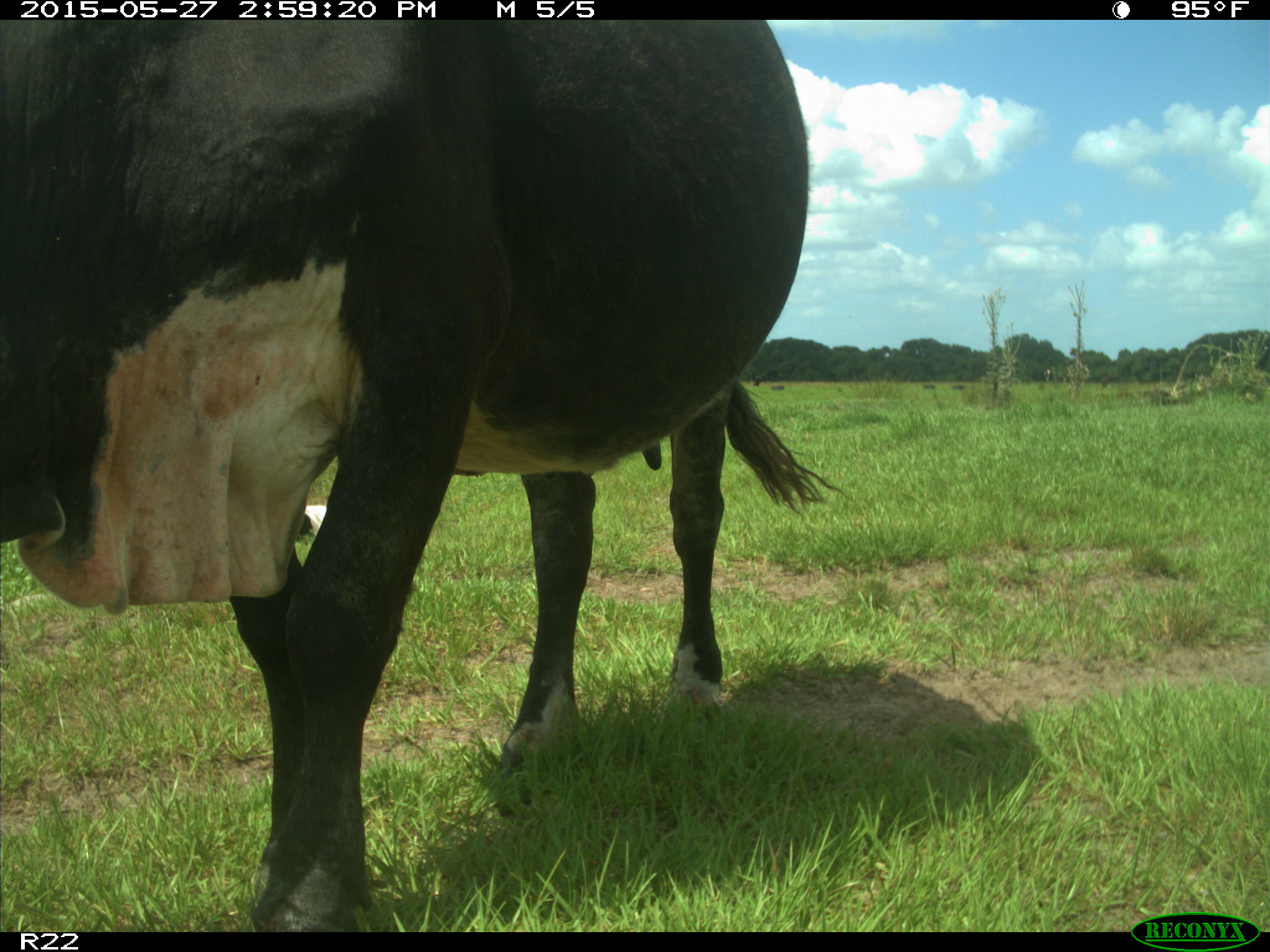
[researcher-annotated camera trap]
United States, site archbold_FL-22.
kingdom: Animalia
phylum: Chordata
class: Mammalia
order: Artiodactyla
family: Bovidae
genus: Bos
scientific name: Bos taurus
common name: domestic cow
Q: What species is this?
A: Bos taurus (domestic cow).